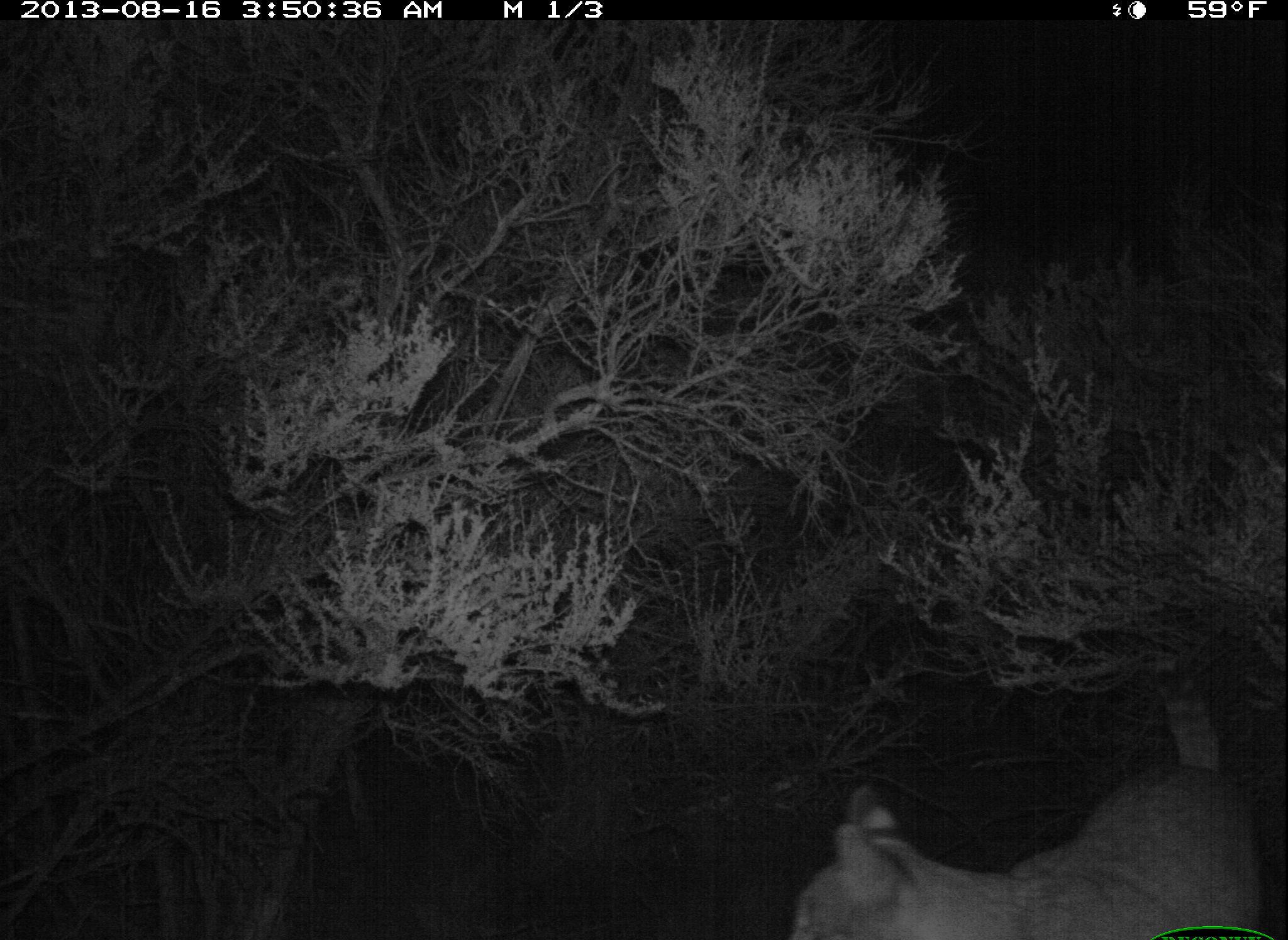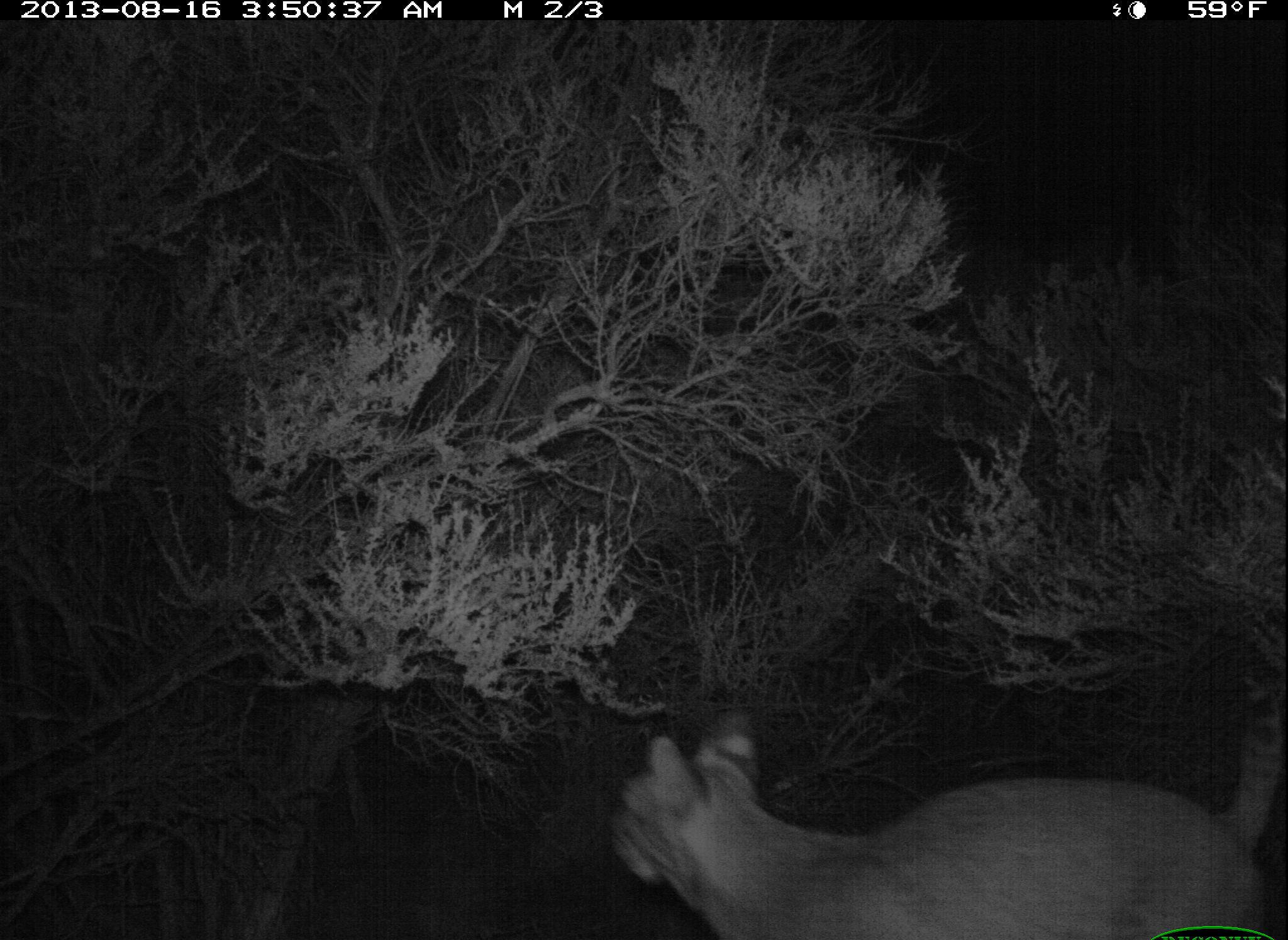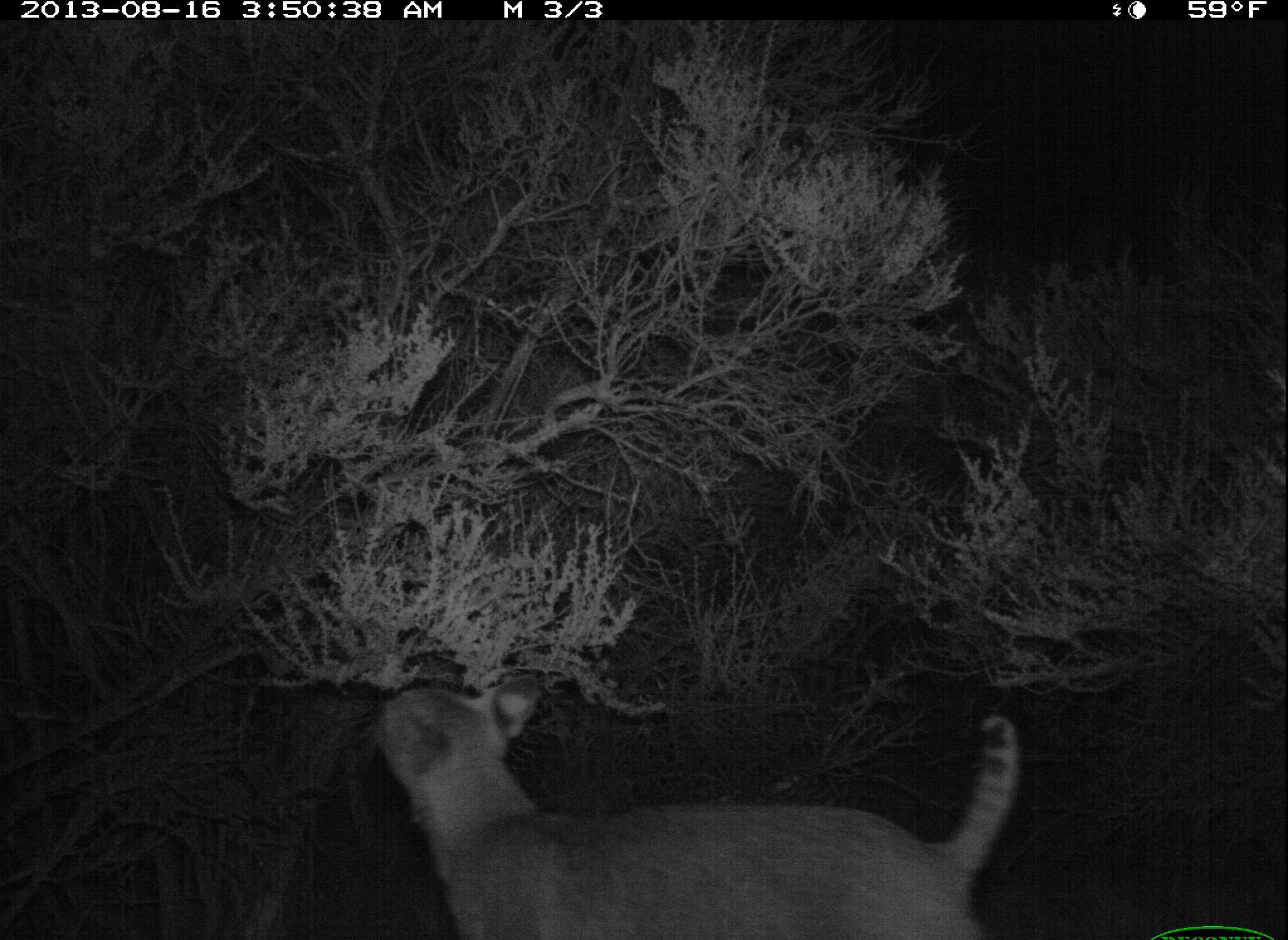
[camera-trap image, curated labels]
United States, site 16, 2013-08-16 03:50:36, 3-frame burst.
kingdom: Animalia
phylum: Chordata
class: Mammalia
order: Carnivora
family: Felidae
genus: Lynx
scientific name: Lynx rufus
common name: bobcat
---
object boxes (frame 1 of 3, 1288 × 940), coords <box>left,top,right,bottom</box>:
bobcat: <box>787,635,1261,940</box>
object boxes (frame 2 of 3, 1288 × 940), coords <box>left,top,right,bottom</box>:
bobcat: <box>610,668,1288,940</box>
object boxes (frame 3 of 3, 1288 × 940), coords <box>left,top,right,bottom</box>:
bobcat: <box>369,674,1021,940</box>